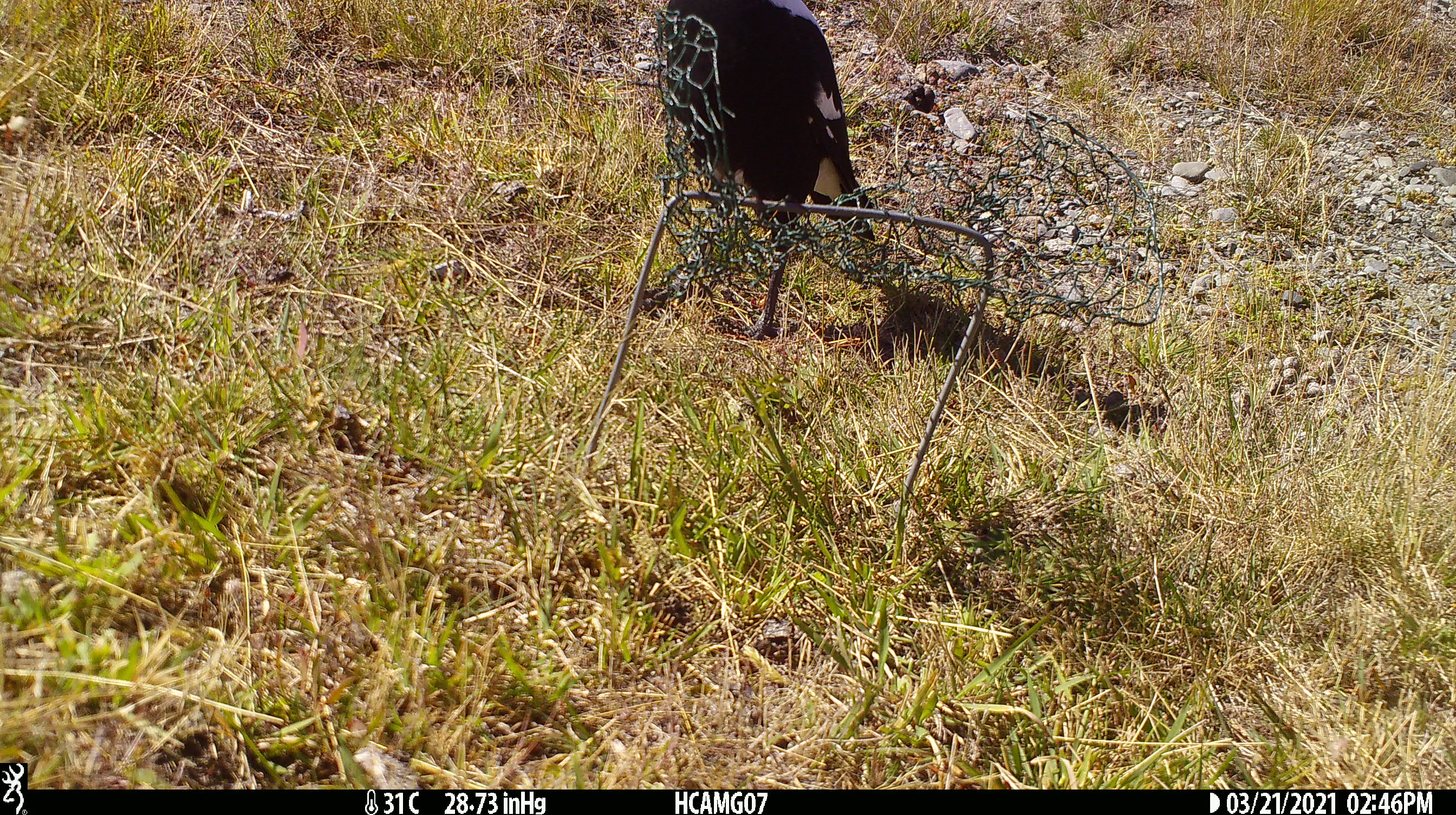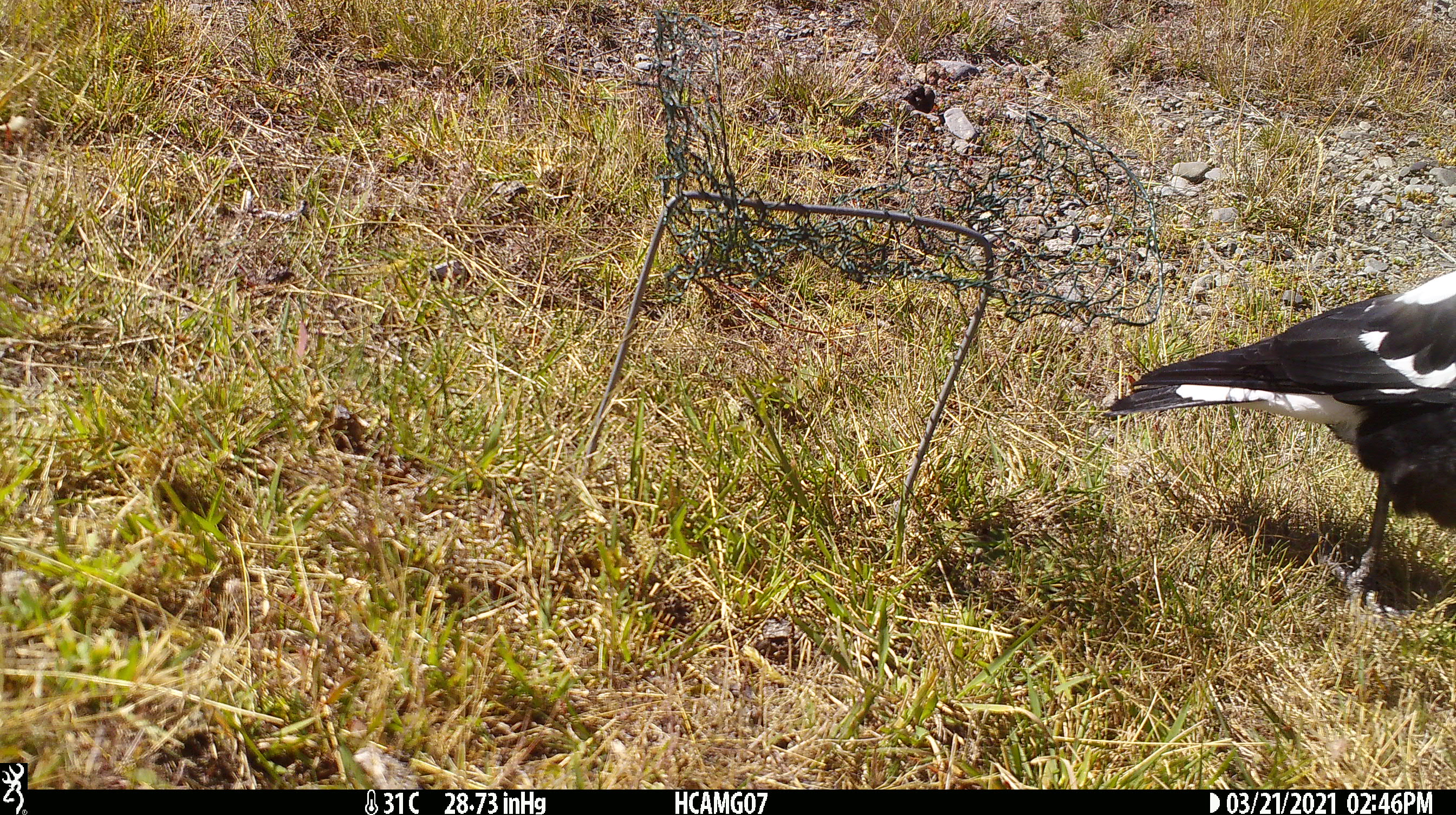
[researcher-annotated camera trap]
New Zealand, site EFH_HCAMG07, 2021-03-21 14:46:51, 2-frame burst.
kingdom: Animalia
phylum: Chordata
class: Aves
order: Passeriformes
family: Artamidae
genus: Gymnorhina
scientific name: Gymnorhina tibicen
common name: australian magpie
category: magpie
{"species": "magpie (australian magpie) (Gymnorhina tibicen)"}